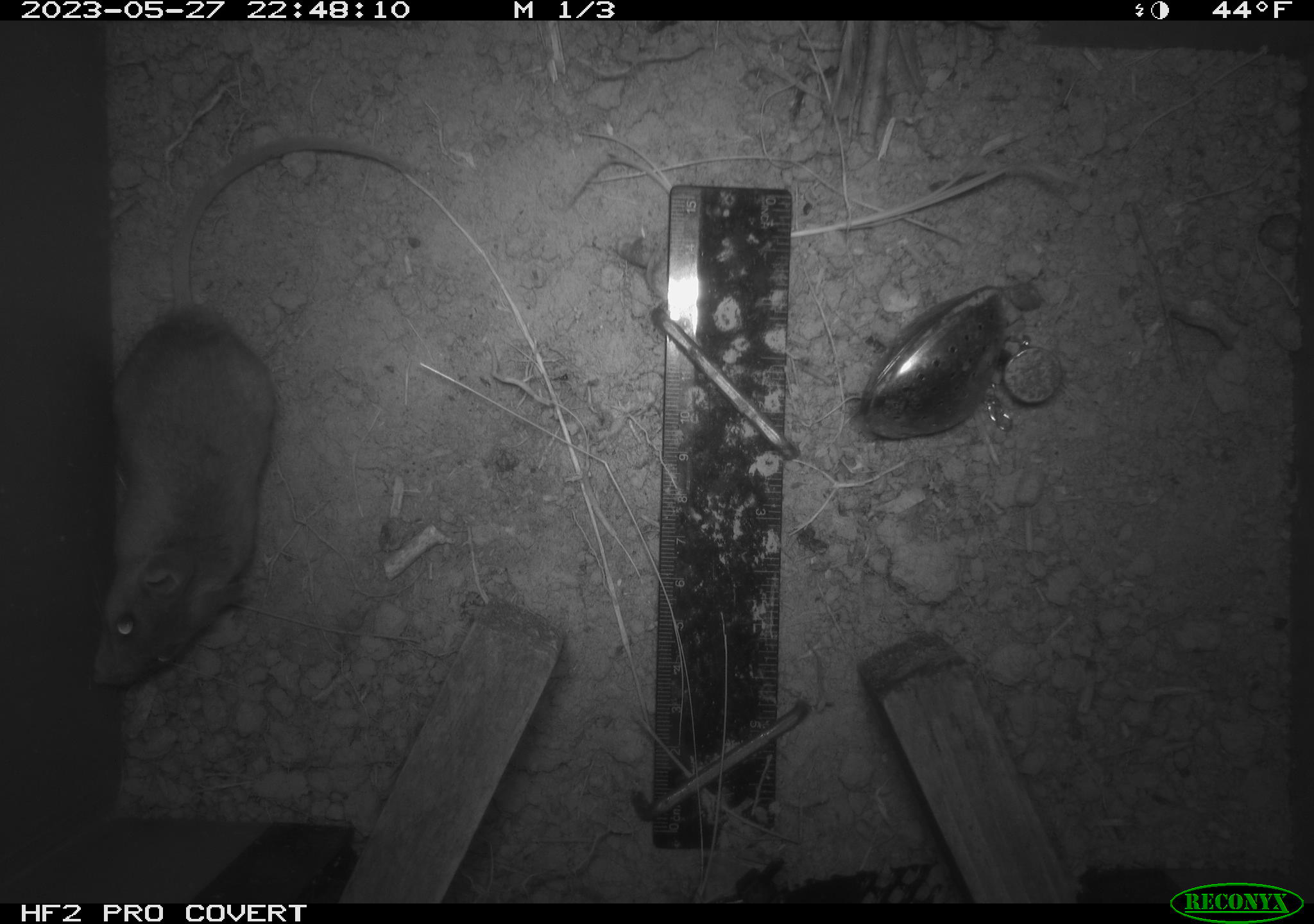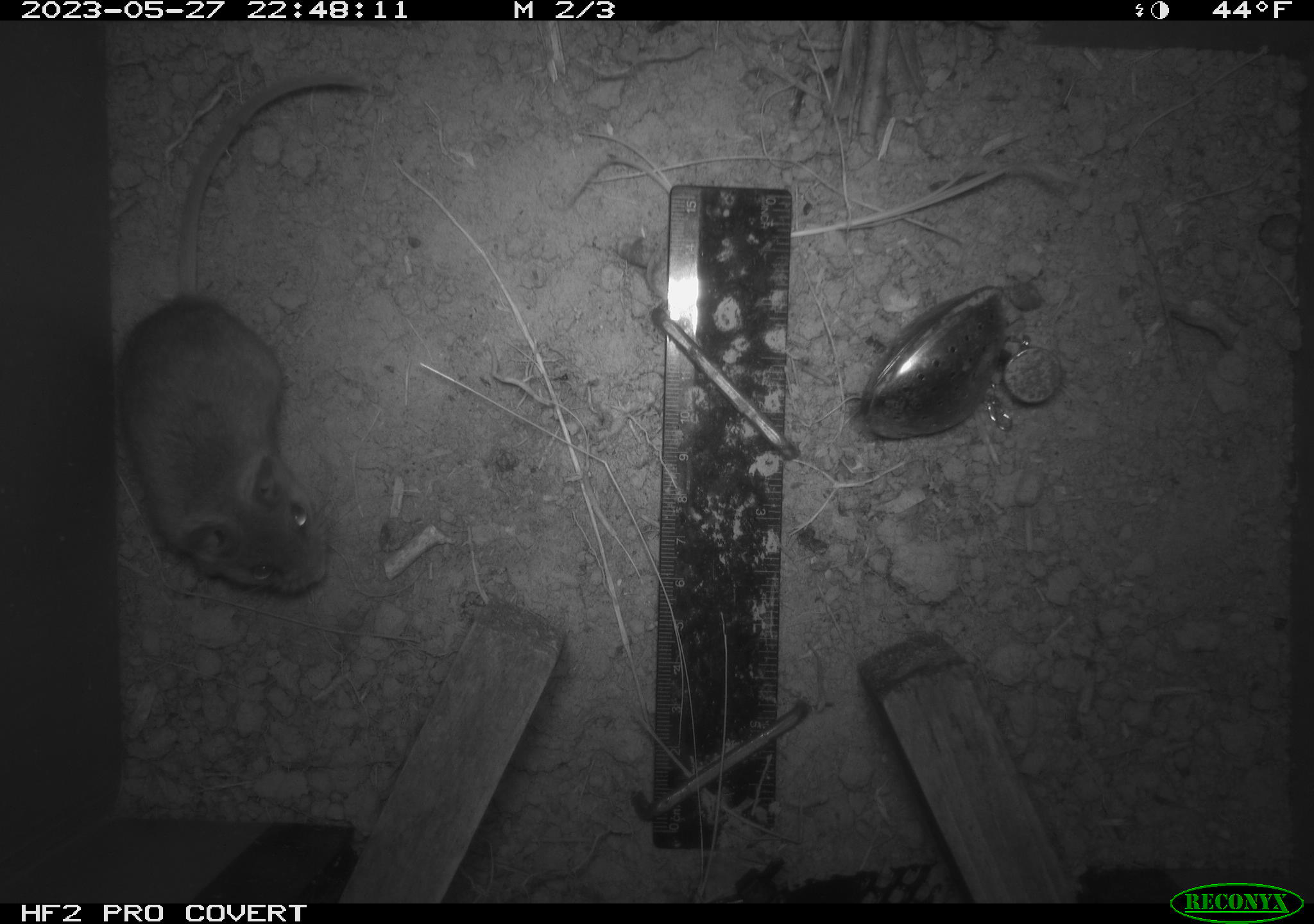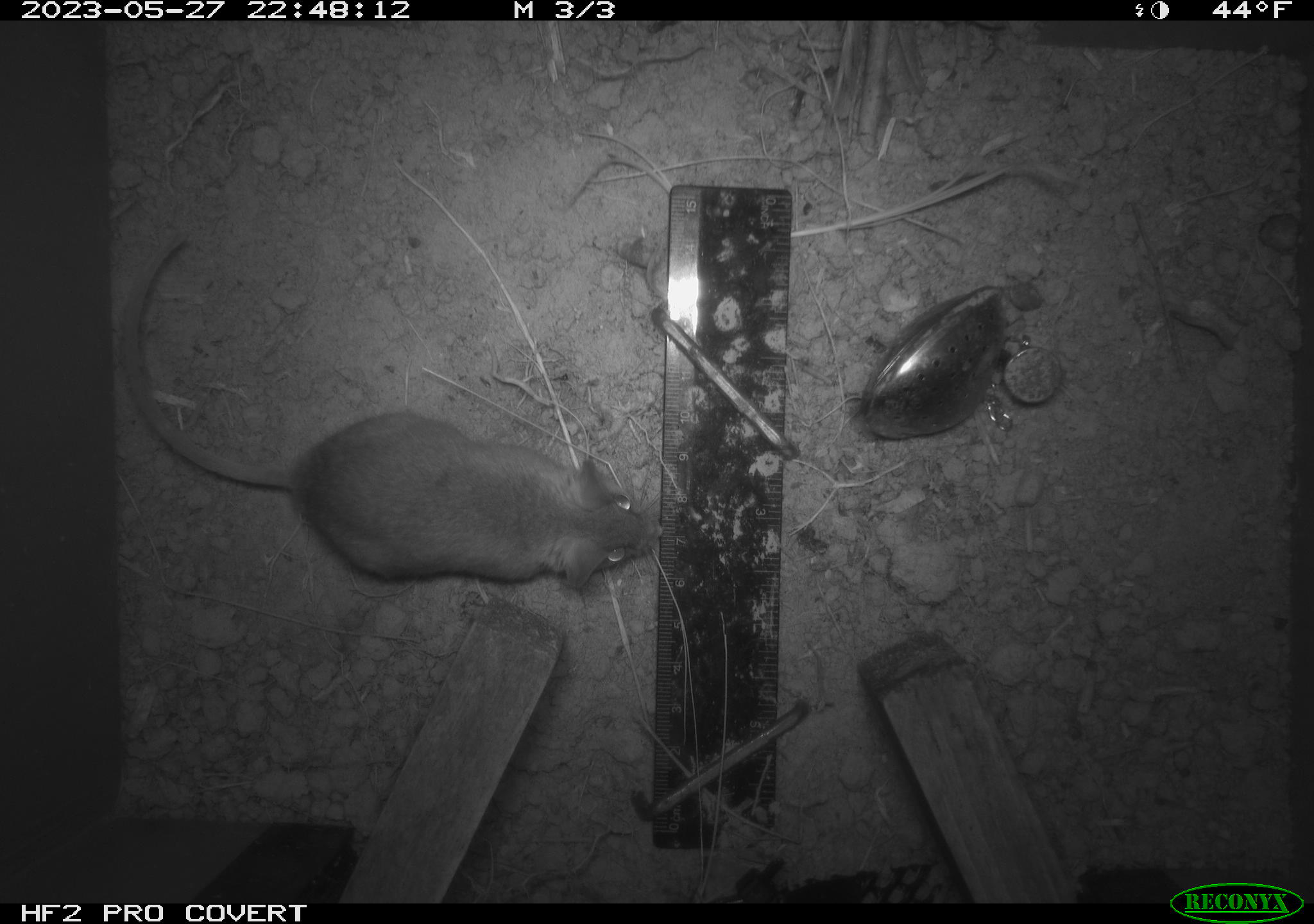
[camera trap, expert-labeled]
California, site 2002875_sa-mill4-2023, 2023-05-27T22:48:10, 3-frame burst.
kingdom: Animalia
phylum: Chordata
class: Mammalia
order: Rodentia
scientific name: Rodentia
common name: mouse species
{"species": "mouse species (Rodentia)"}